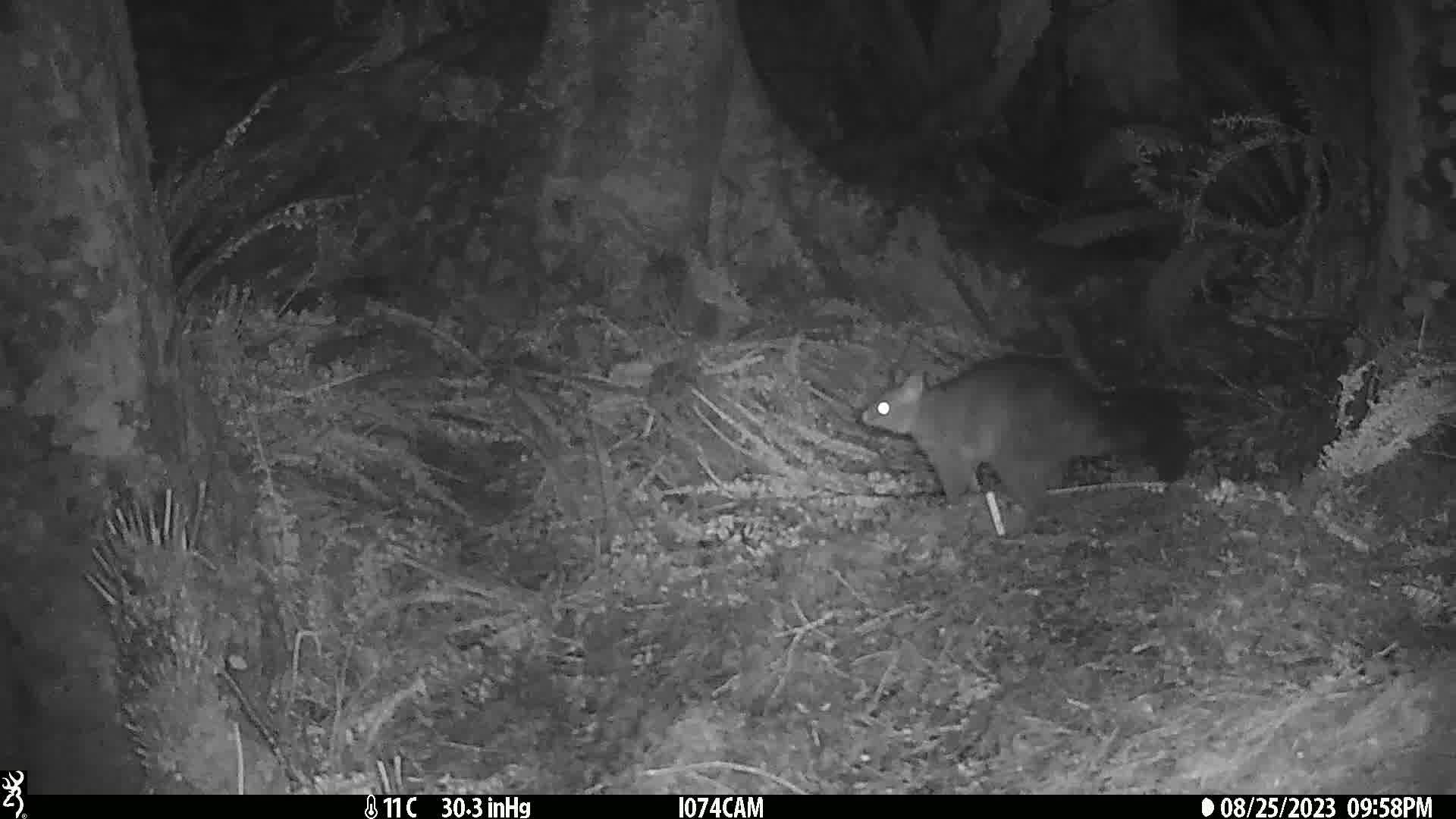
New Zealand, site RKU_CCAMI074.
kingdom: Animalia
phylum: Chordata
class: Mammalia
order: Diprotodontia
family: Phalangeridae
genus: Trichosurus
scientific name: Trichosurus vulpecula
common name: common brushtail possum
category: possum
Possum (common brushtail possum) (Trichosurus vulpecula).